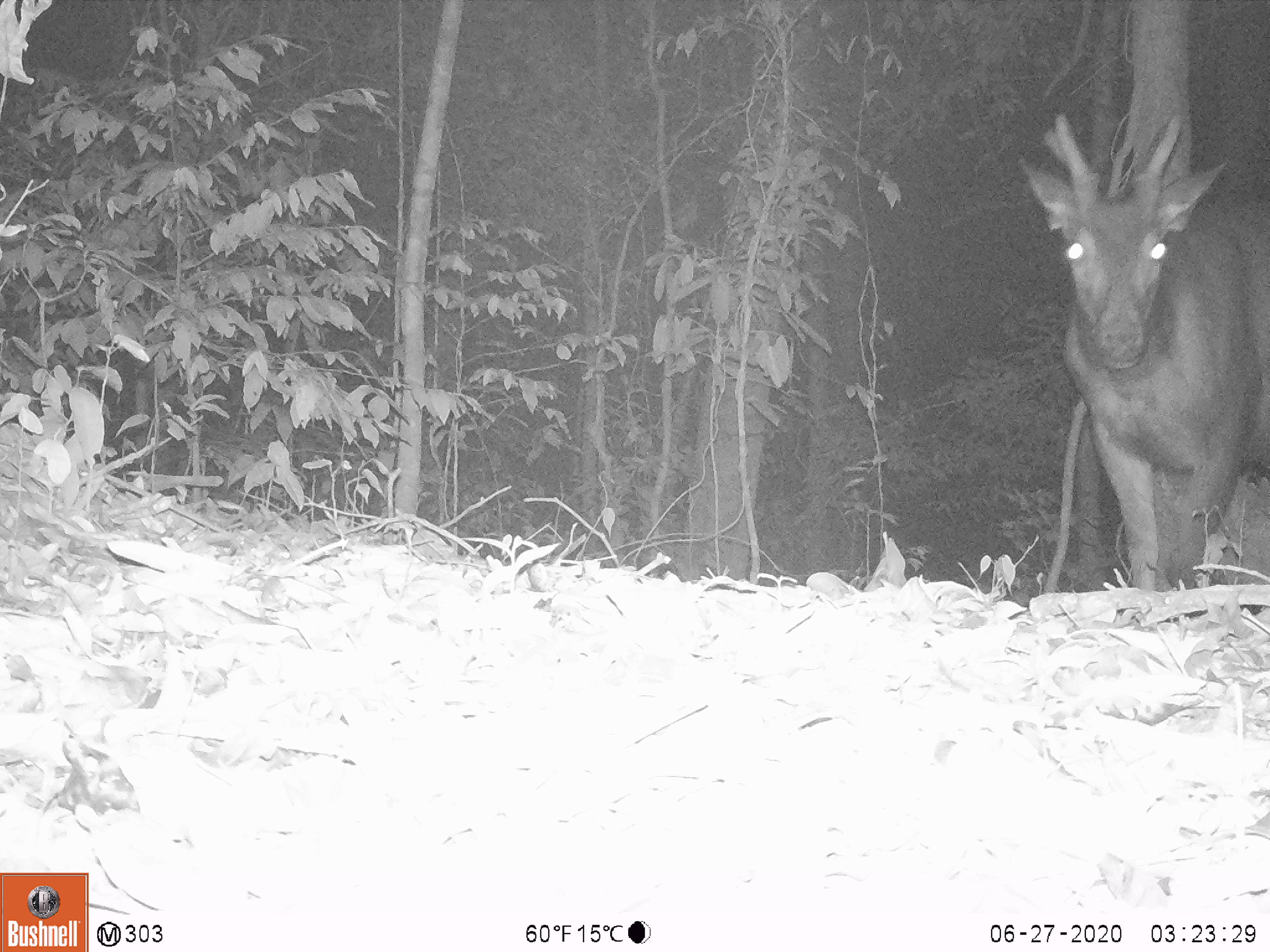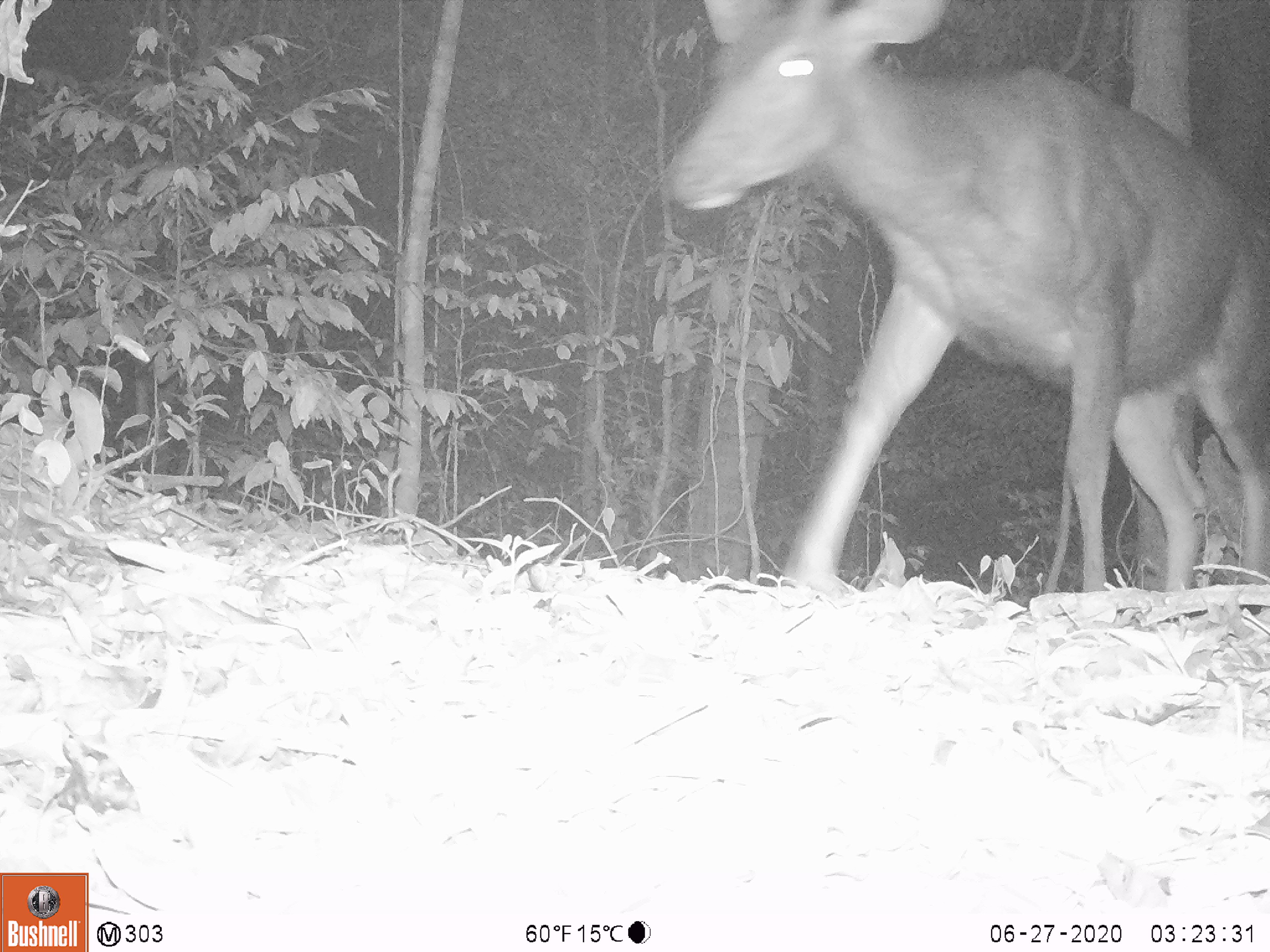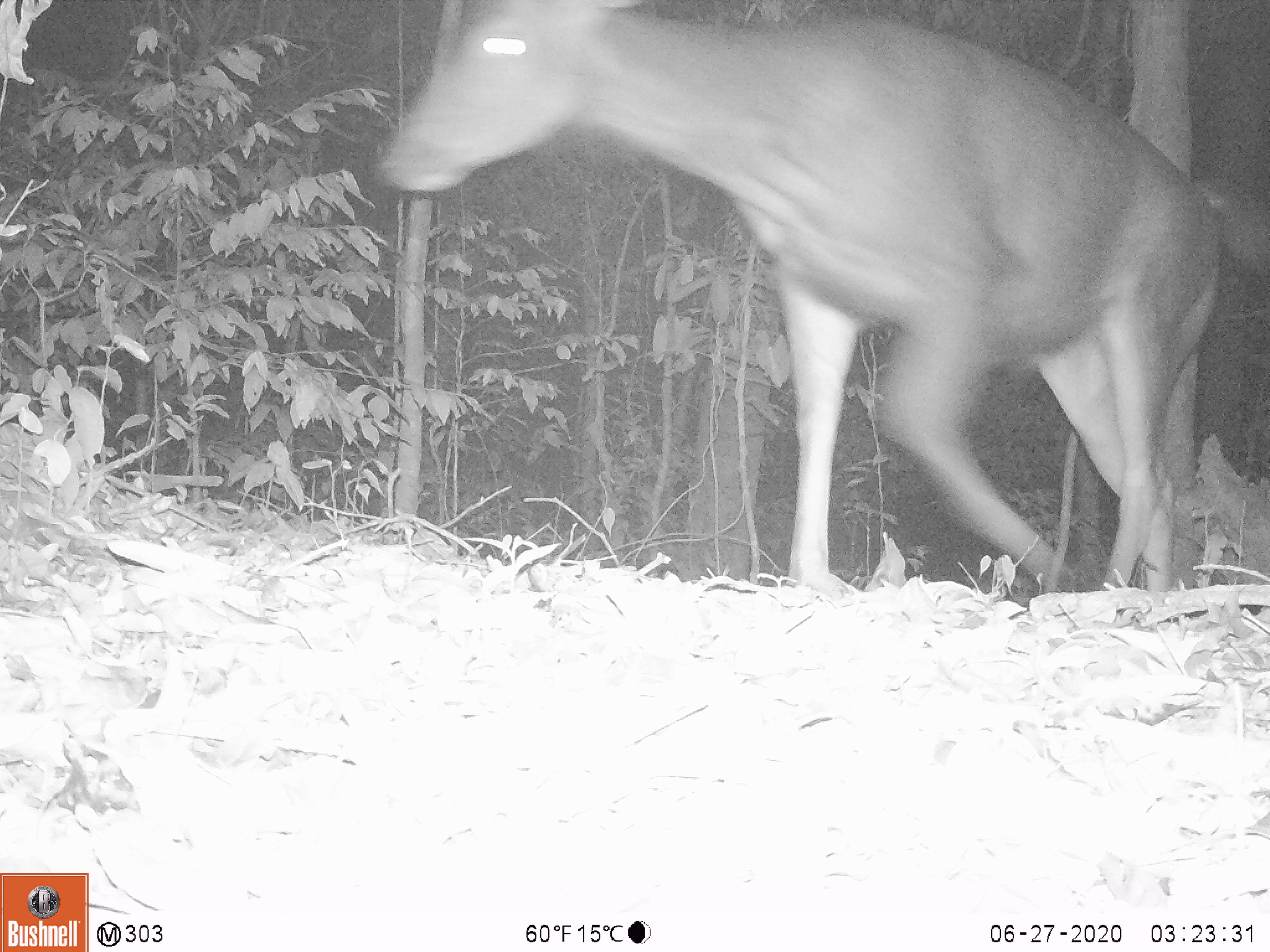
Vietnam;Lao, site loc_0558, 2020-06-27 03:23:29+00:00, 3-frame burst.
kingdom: Animalia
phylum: Chordata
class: Mammalia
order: Artiodactyla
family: Cervidae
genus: Rusa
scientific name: Rusa unicolor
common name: sambar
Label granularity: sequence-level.